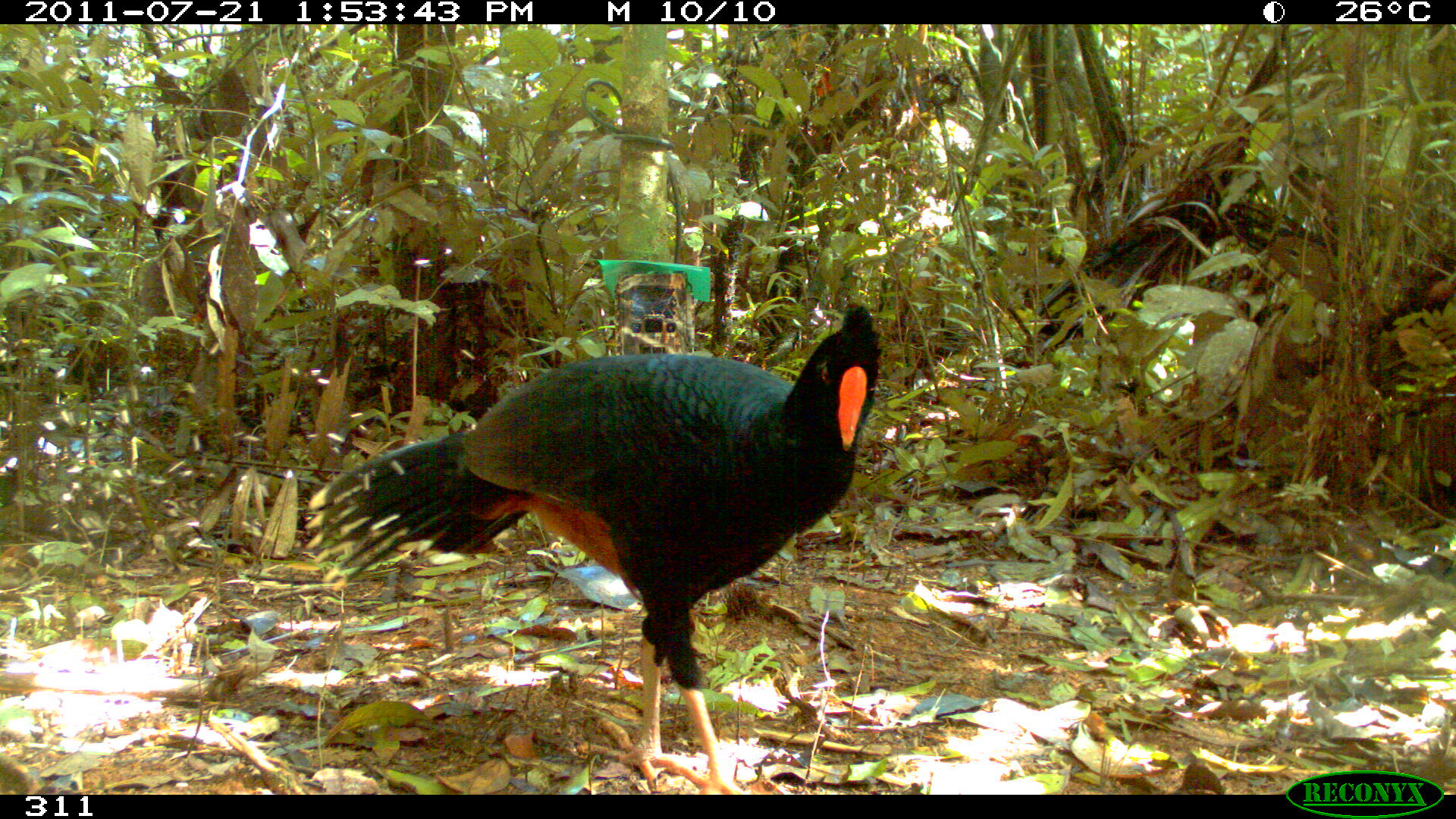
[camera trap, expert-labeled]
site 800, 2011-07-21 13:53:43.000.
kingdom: Animalia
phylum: Chordata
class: Aves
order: Galliformes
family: Cracidae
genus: Mitu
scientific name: Mitu tuberosum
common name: razor-billed curassow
Mitu tuberosum (razor-billed curassow).